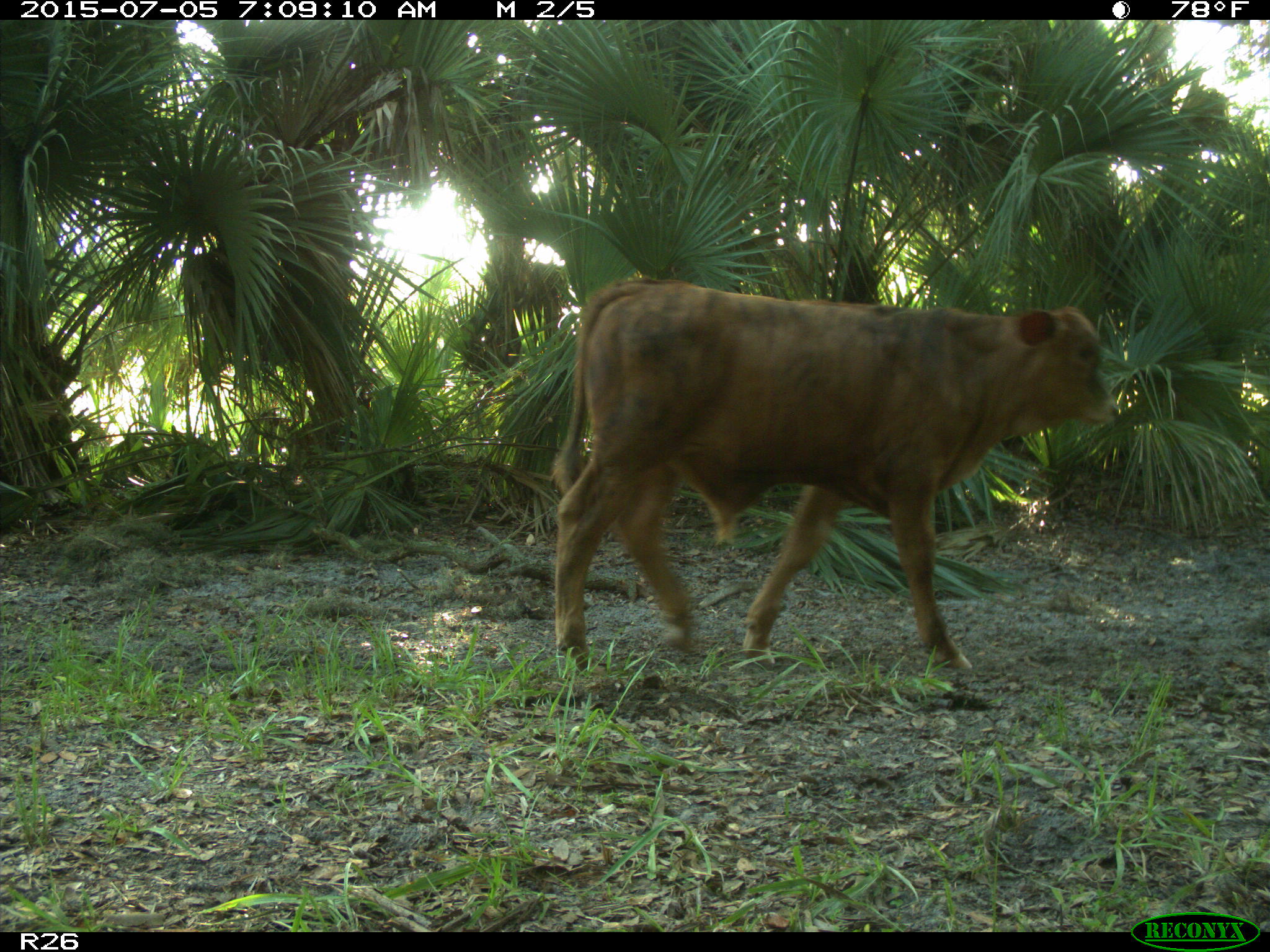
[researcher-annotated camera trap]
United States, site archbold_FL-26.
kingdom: Animalia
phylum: Chordata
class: Mammalia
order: Artiodactyla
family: Bovidae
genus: Bos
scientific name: Bos taurus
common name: domestic cow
Bos taurus (domestic cow).